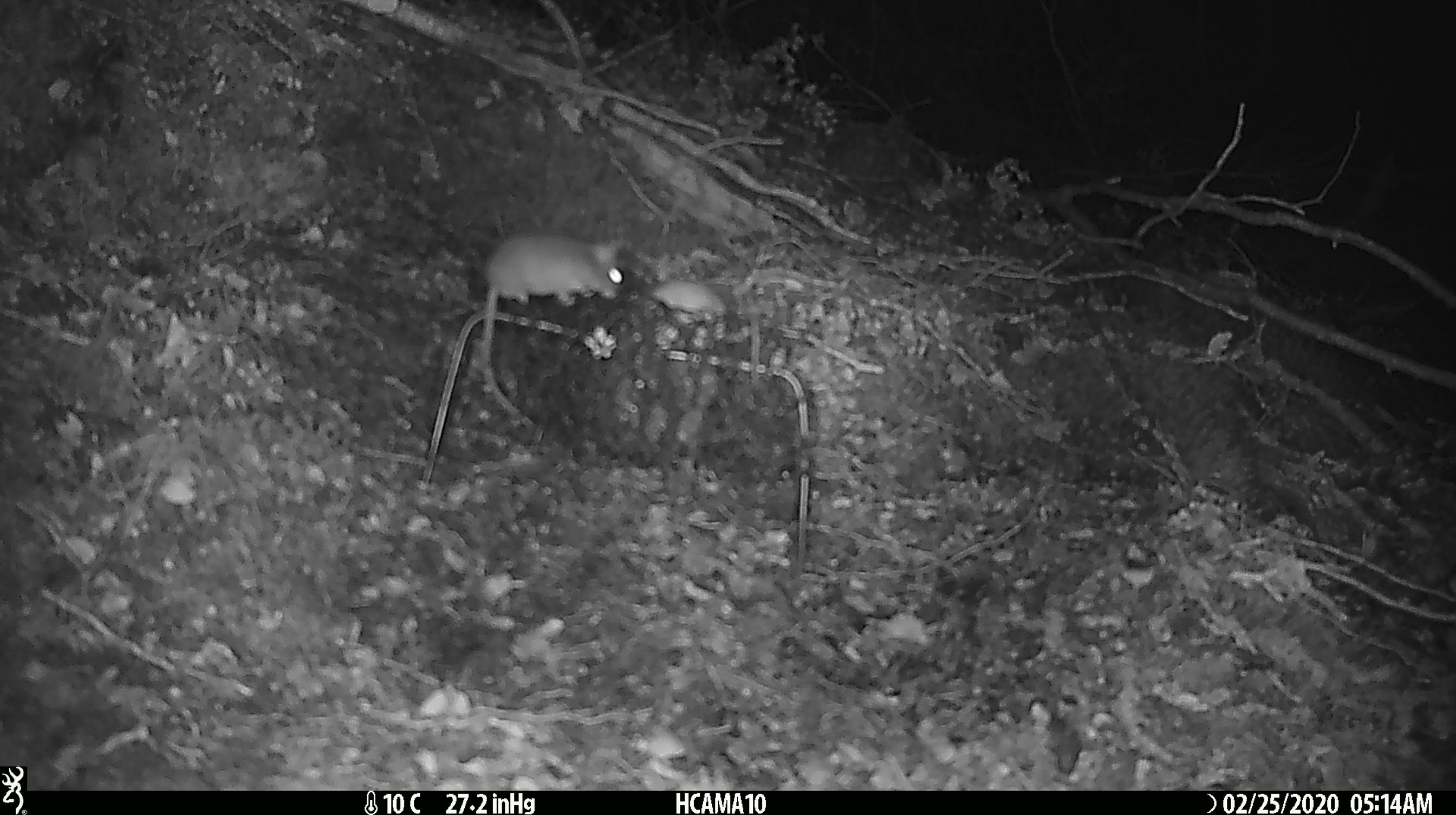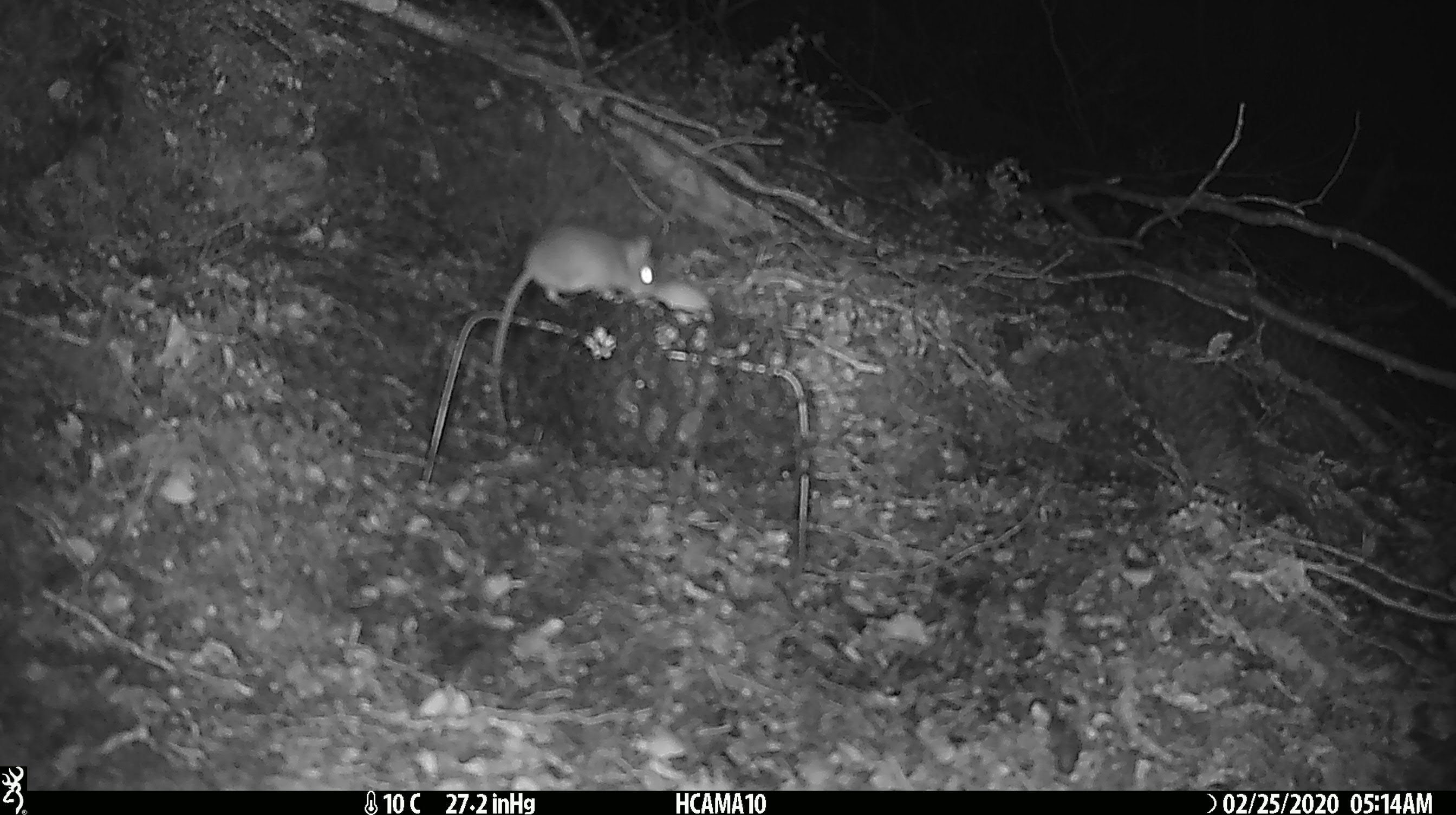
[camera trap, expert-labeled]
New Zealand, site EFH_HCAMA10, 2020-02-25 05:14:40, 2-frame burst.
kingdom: Animalia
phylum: Chordata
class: Mammalia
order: Rodentia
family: Muridae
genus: Mus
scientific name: Mus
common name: mouse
Mouse (Mus).